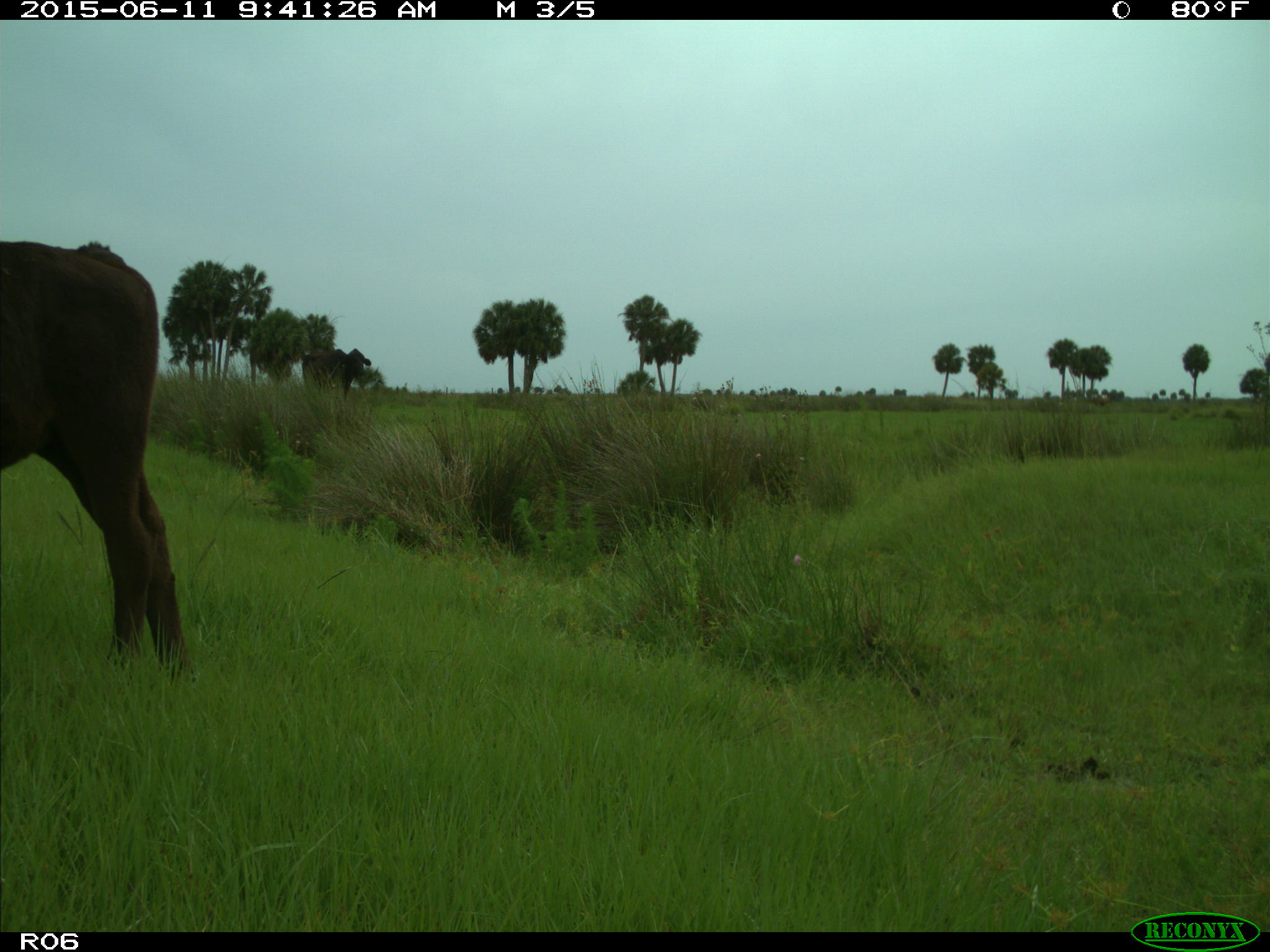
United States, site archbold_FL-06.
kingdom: Animalia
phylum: Chordata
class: Mammalia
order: Artiodactyla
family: Bovidae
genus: Bos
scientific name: Bos taurus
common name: domestic cow